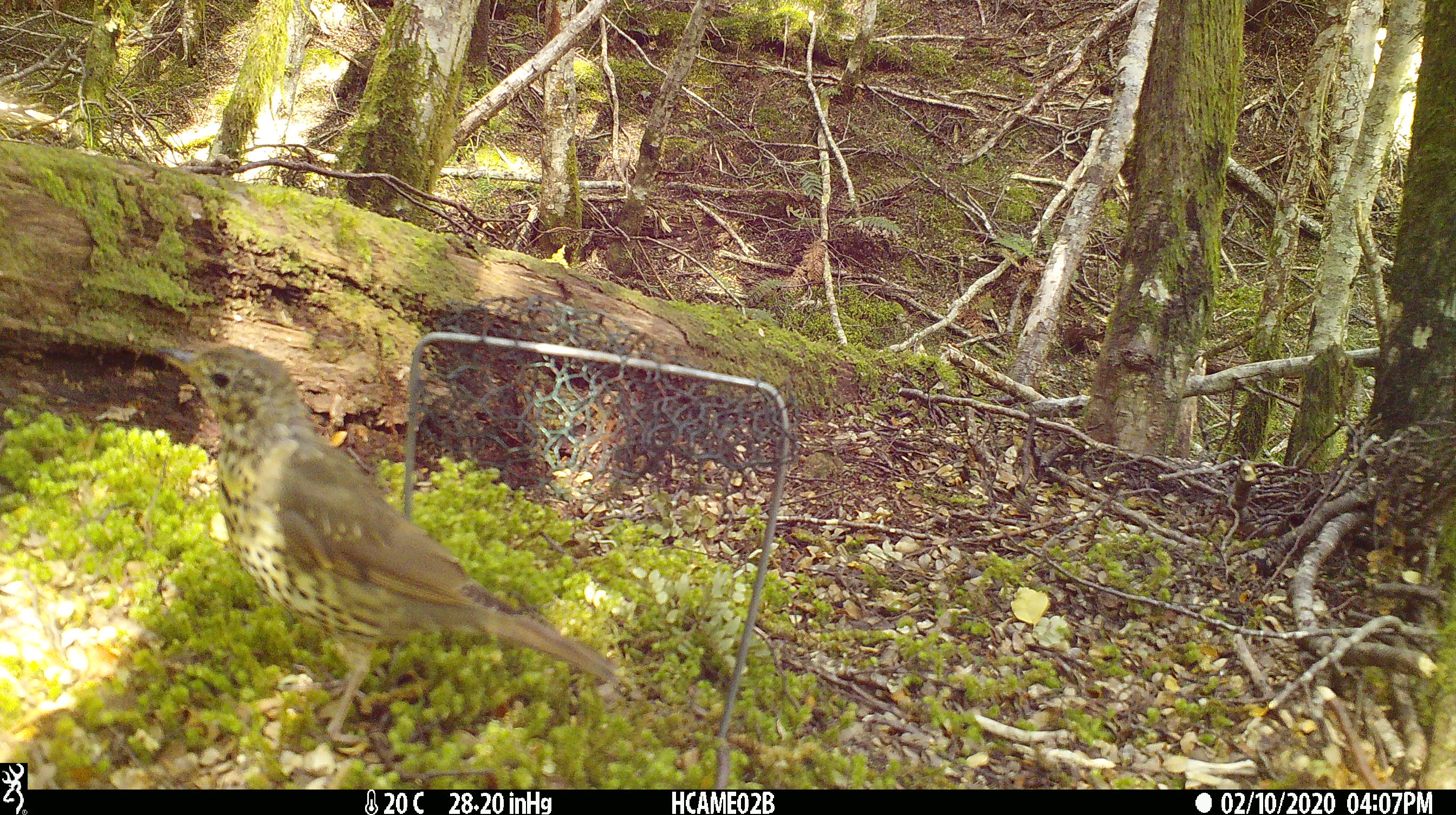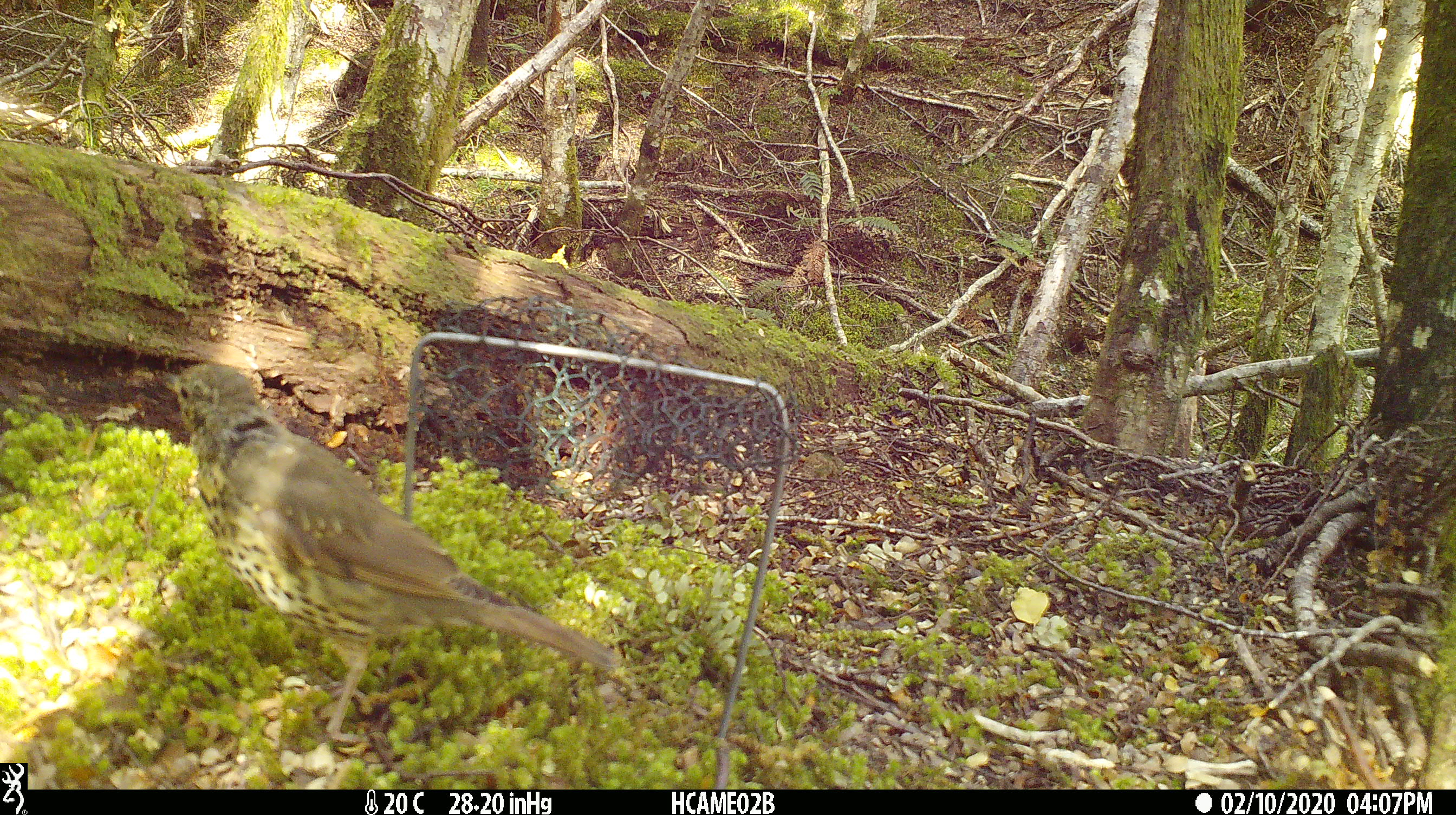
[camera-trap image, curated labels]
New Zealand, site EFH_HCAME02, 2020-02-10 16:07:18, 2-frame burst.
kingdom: Animalia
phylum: Chordata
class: Aves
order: Passeriformes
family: Turdidae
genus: Turdus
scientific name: Turdus philomelos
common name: song thrush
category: thrush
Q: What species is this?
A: Thrush (song thrush) (Turdus philomelos).